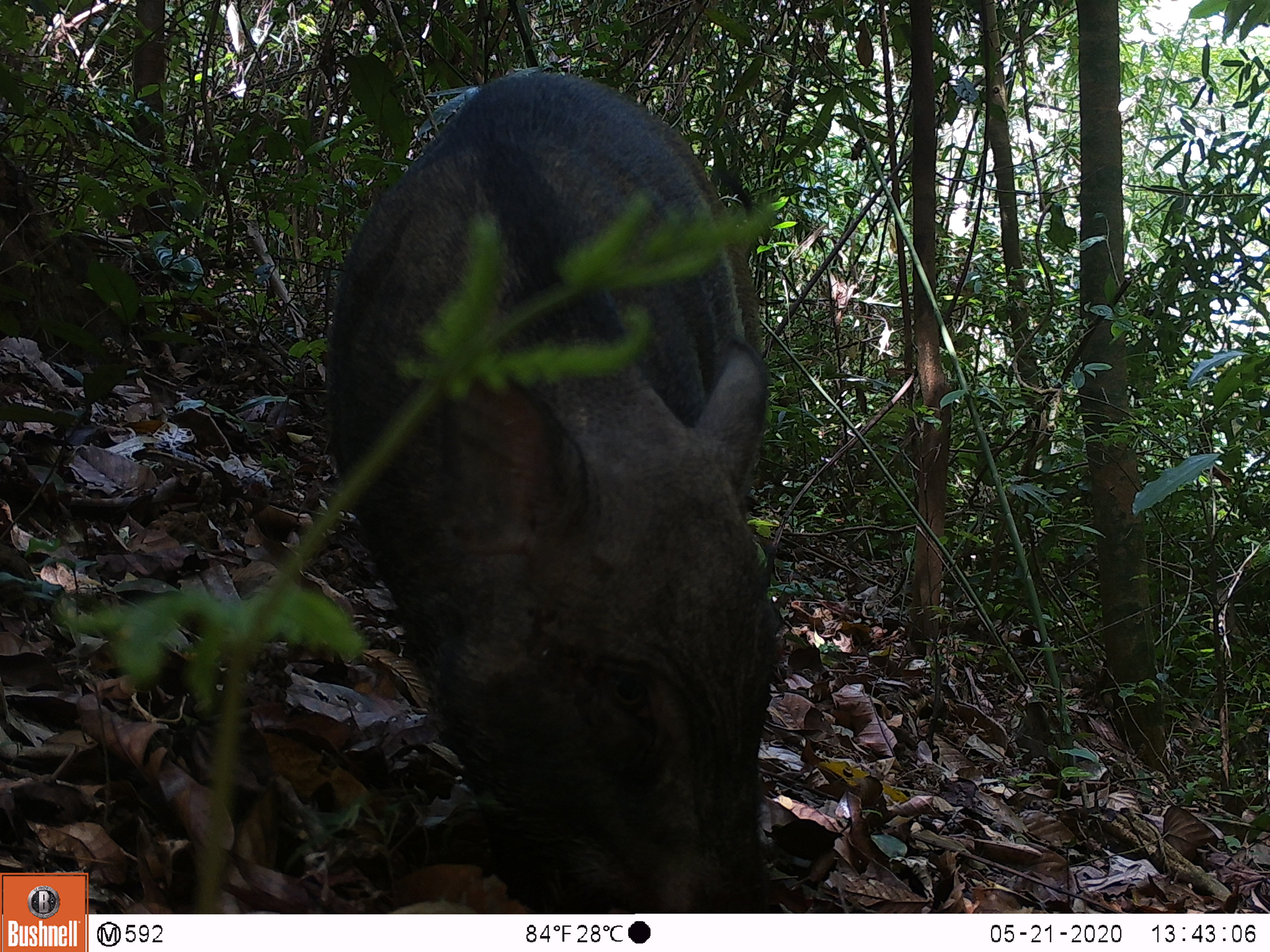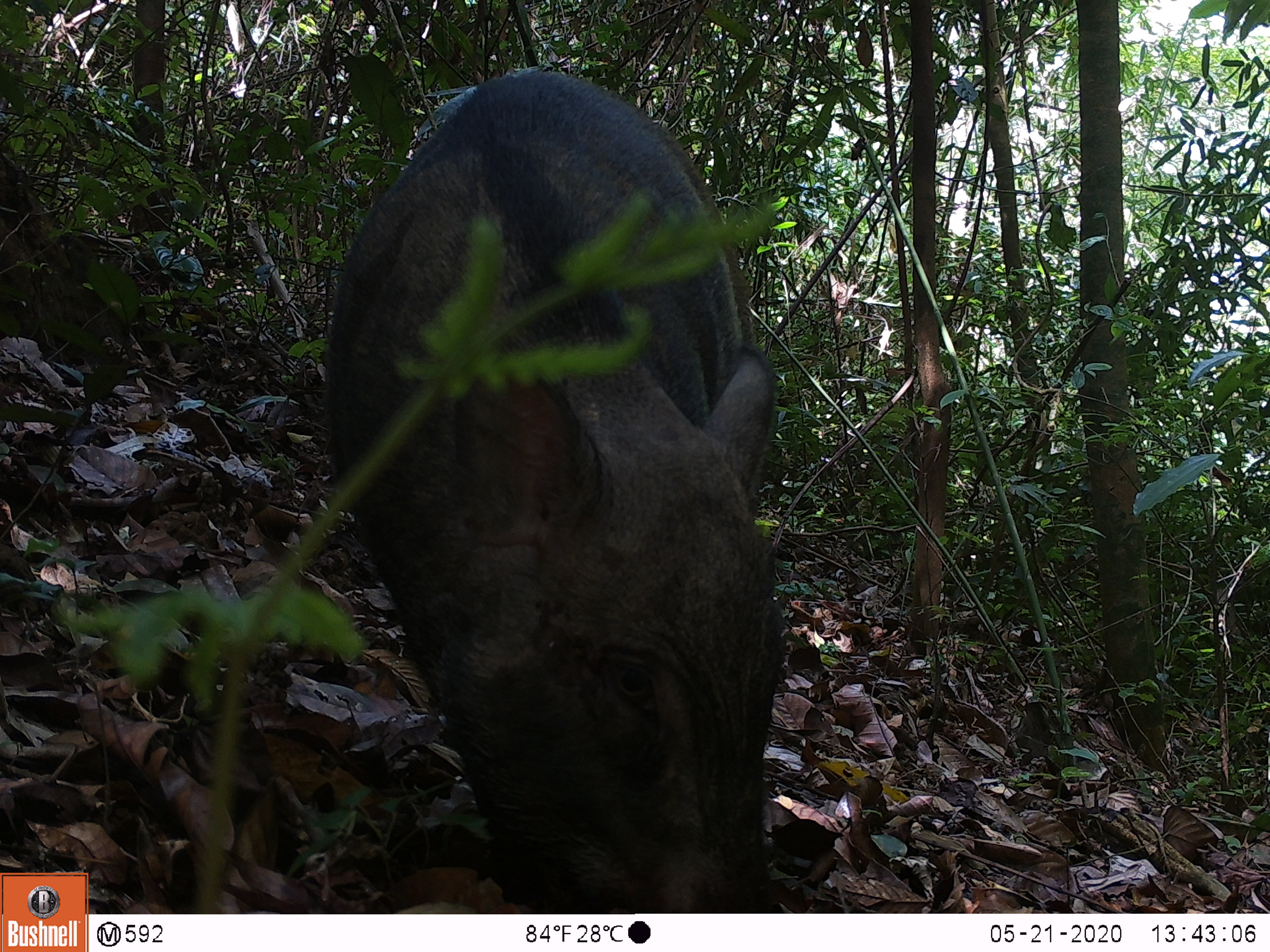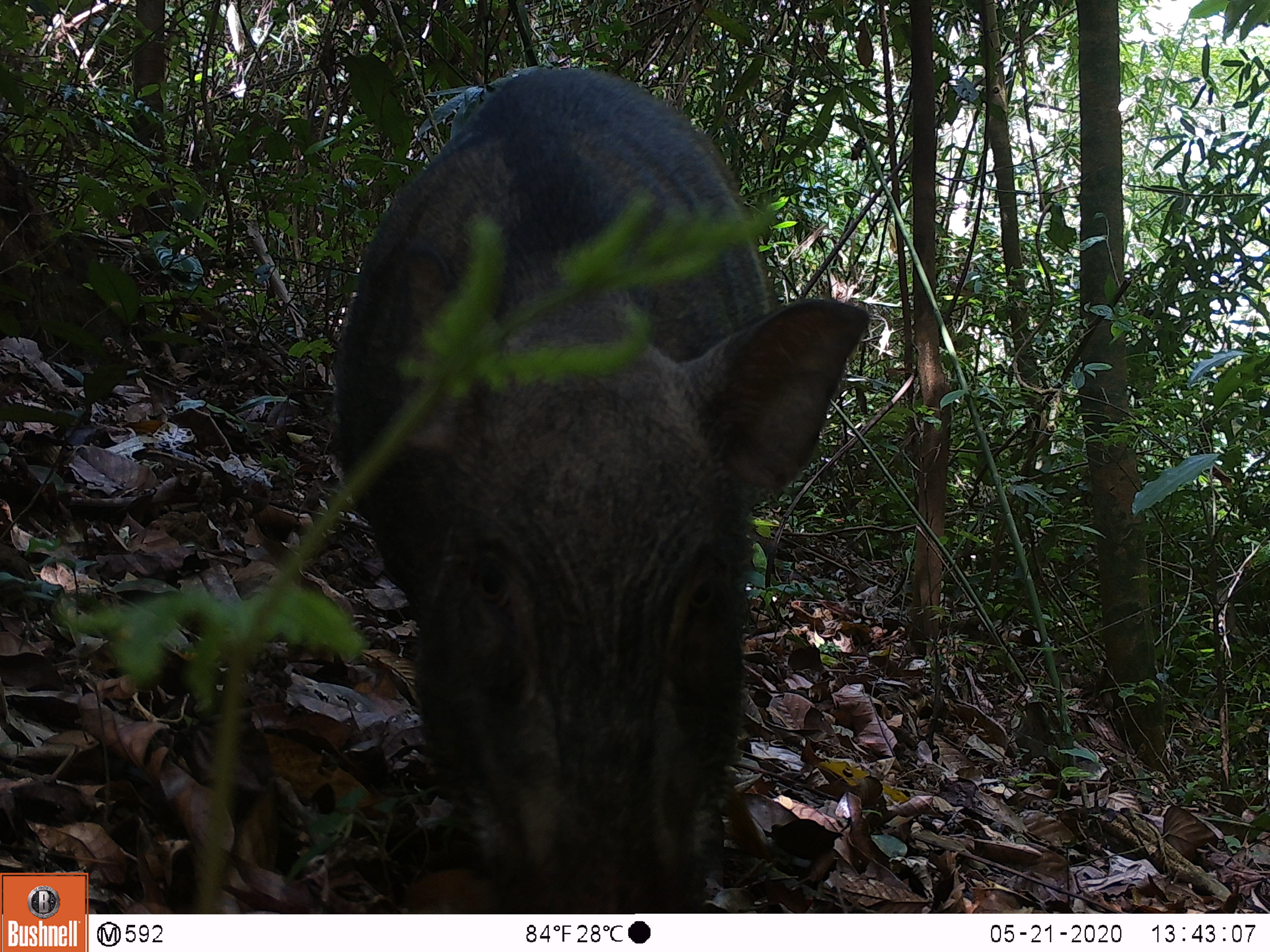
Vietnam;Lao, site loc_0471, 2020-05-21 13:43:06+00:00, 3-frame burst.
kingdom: Animalia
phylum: Chordata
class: Mammalia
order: Artiodactyla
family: Suidae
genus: Sus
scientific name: Sus scrofa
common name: eurasian wild pig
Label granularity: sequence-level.